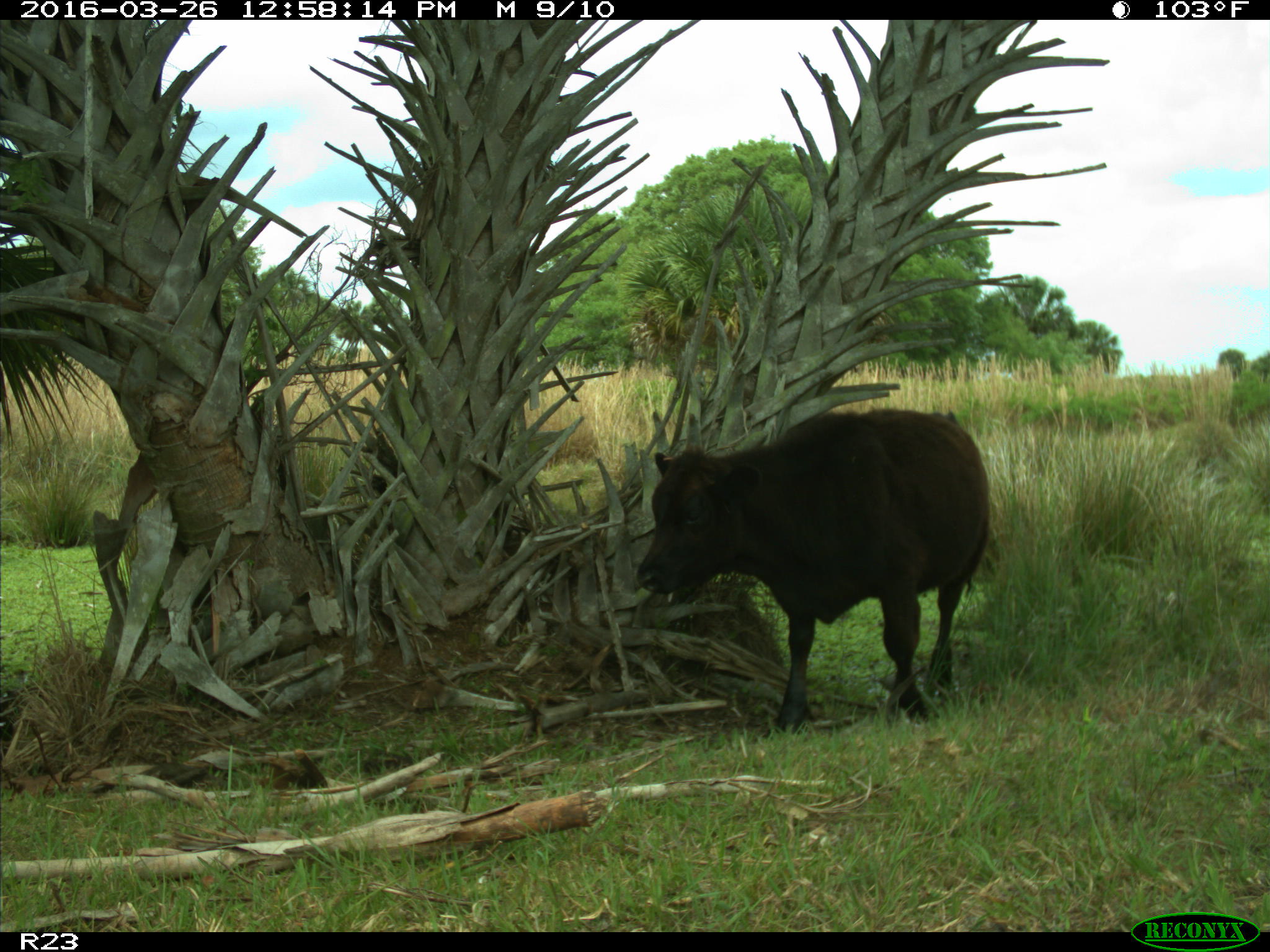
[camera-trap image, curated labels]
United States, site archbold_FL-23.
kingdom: Animalia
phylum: Chordata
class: Mammalia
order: Artiodactyla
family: Bovidae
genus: Bos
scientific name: Bos taurus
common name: domestic cow